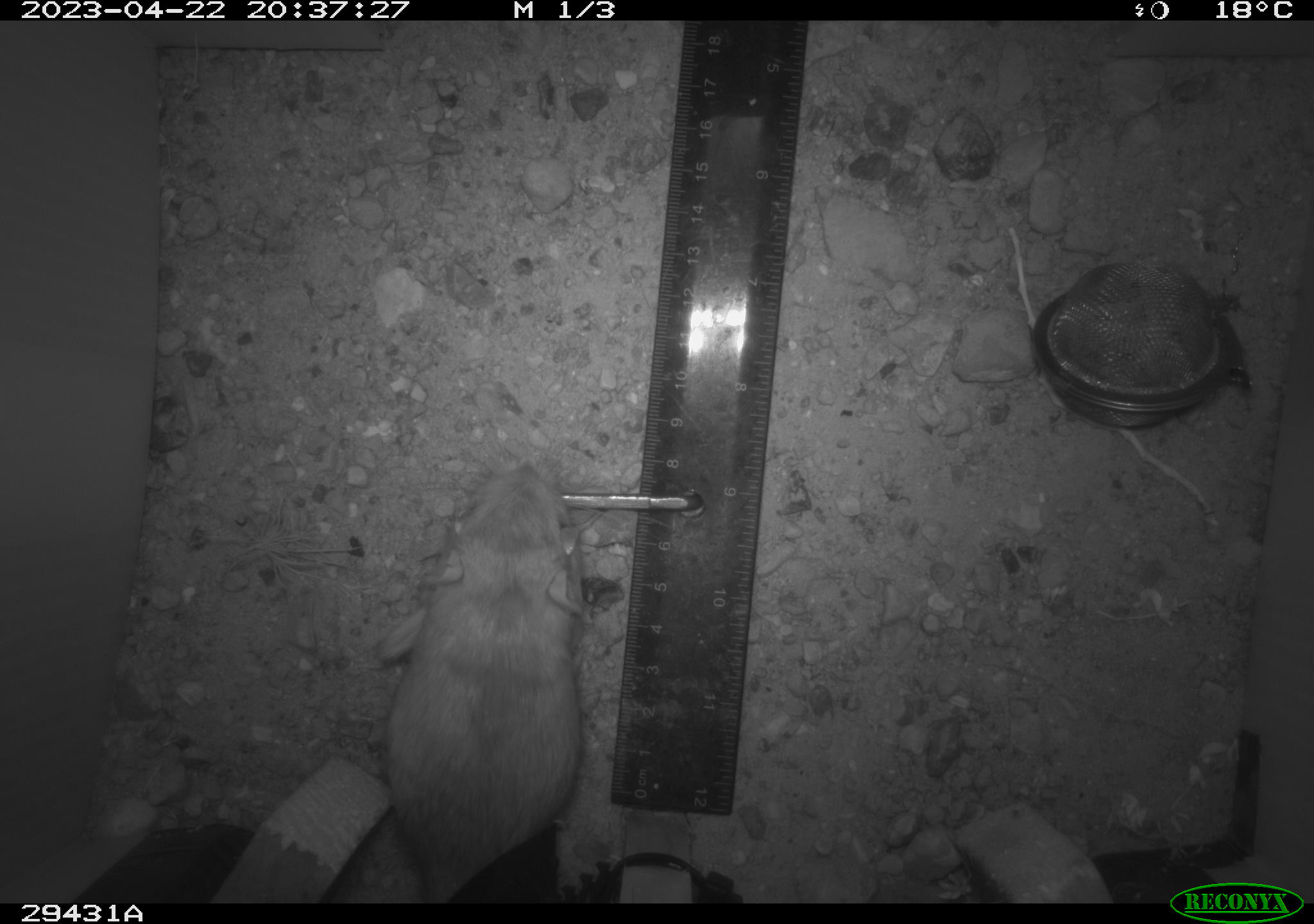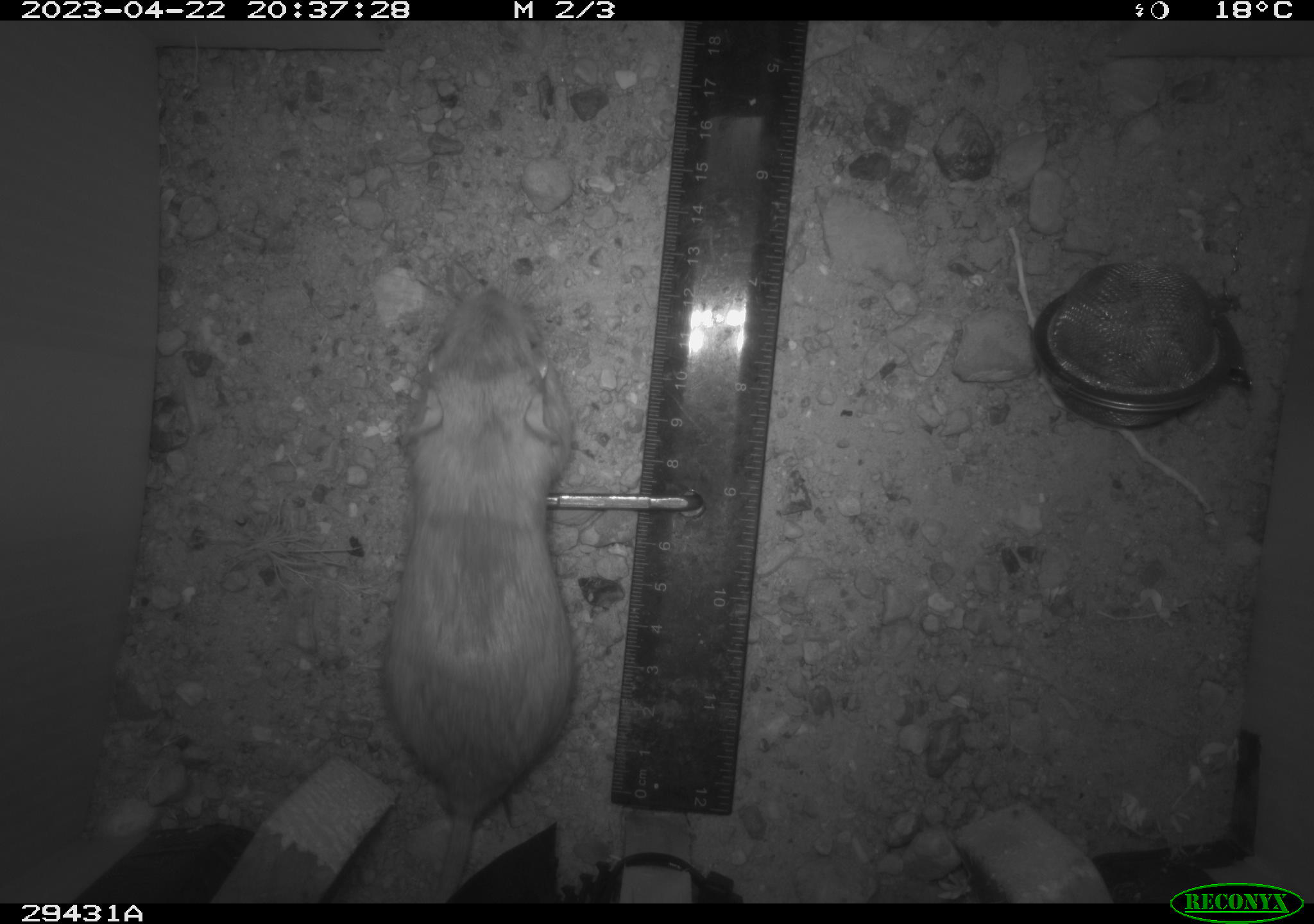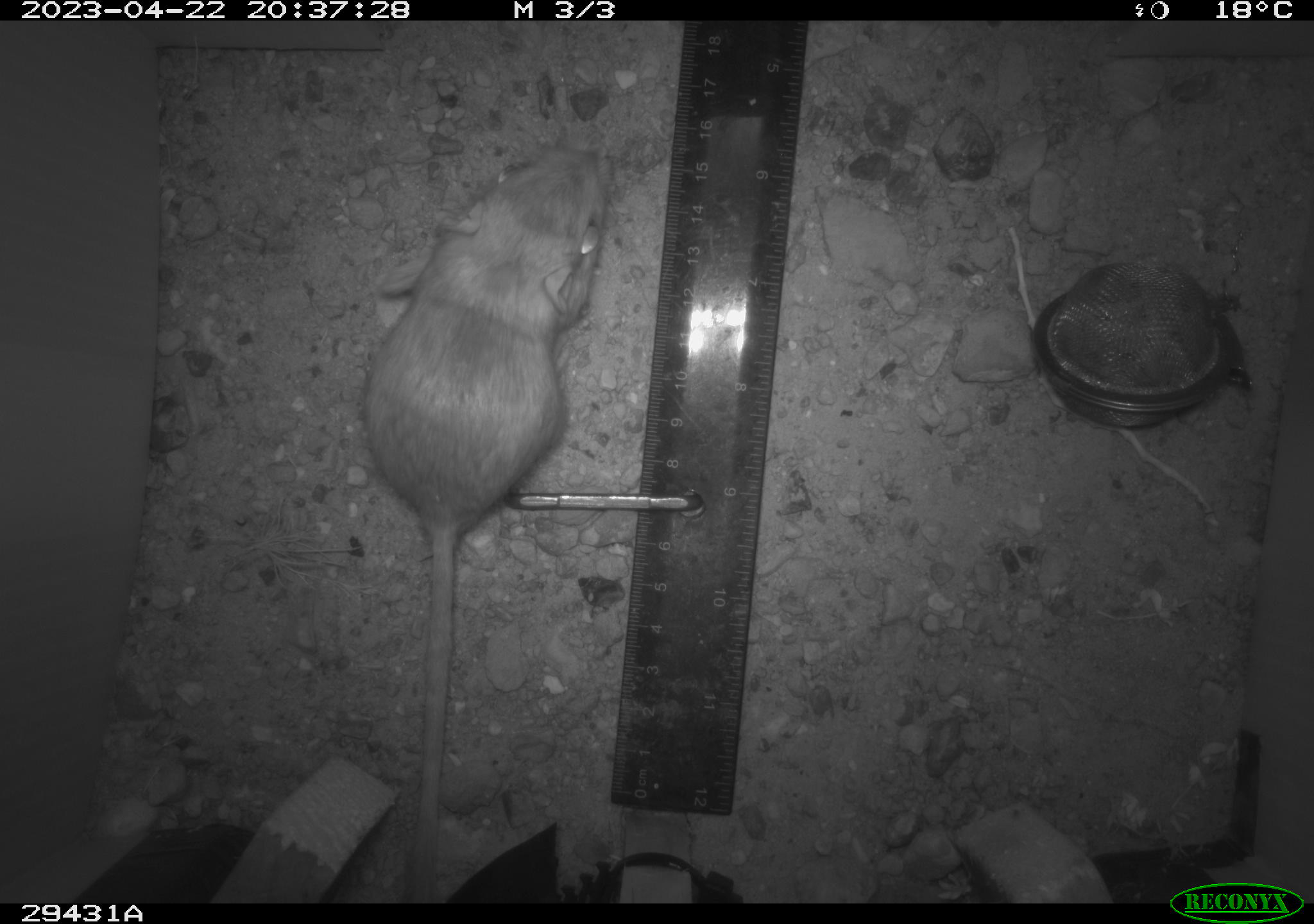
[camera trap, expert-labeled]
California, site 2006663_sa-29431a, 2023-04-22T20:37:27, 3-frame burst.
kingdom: Animalia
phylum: Chordata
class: Mammalia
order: Rodentia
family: Heteromyidae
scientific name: Heteromyidae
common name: kangaroo rats and pocket mice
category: heteromyidae family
Heteromyidae family (kangaroo rats and pocket mice) (Heteromyidae).